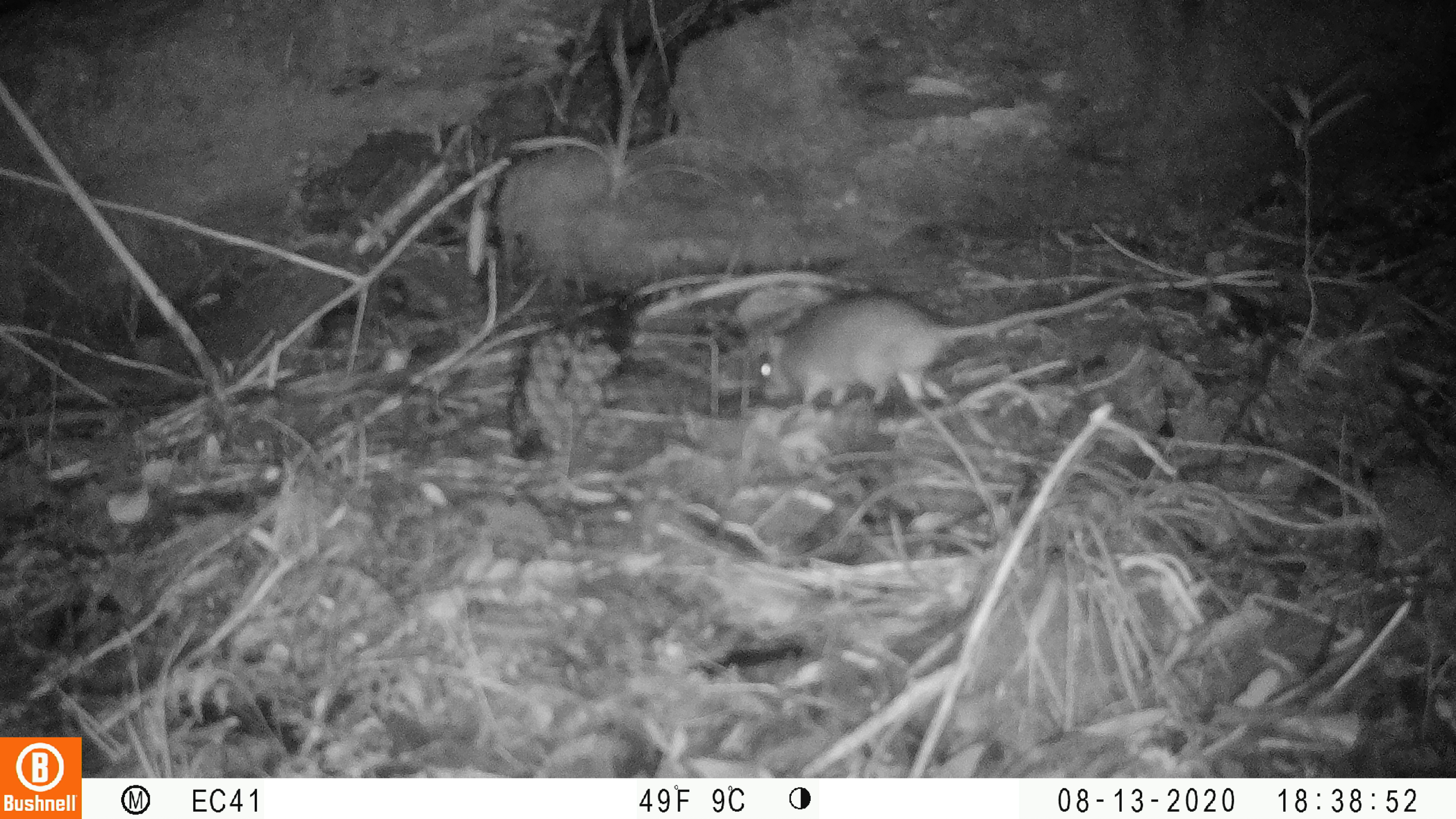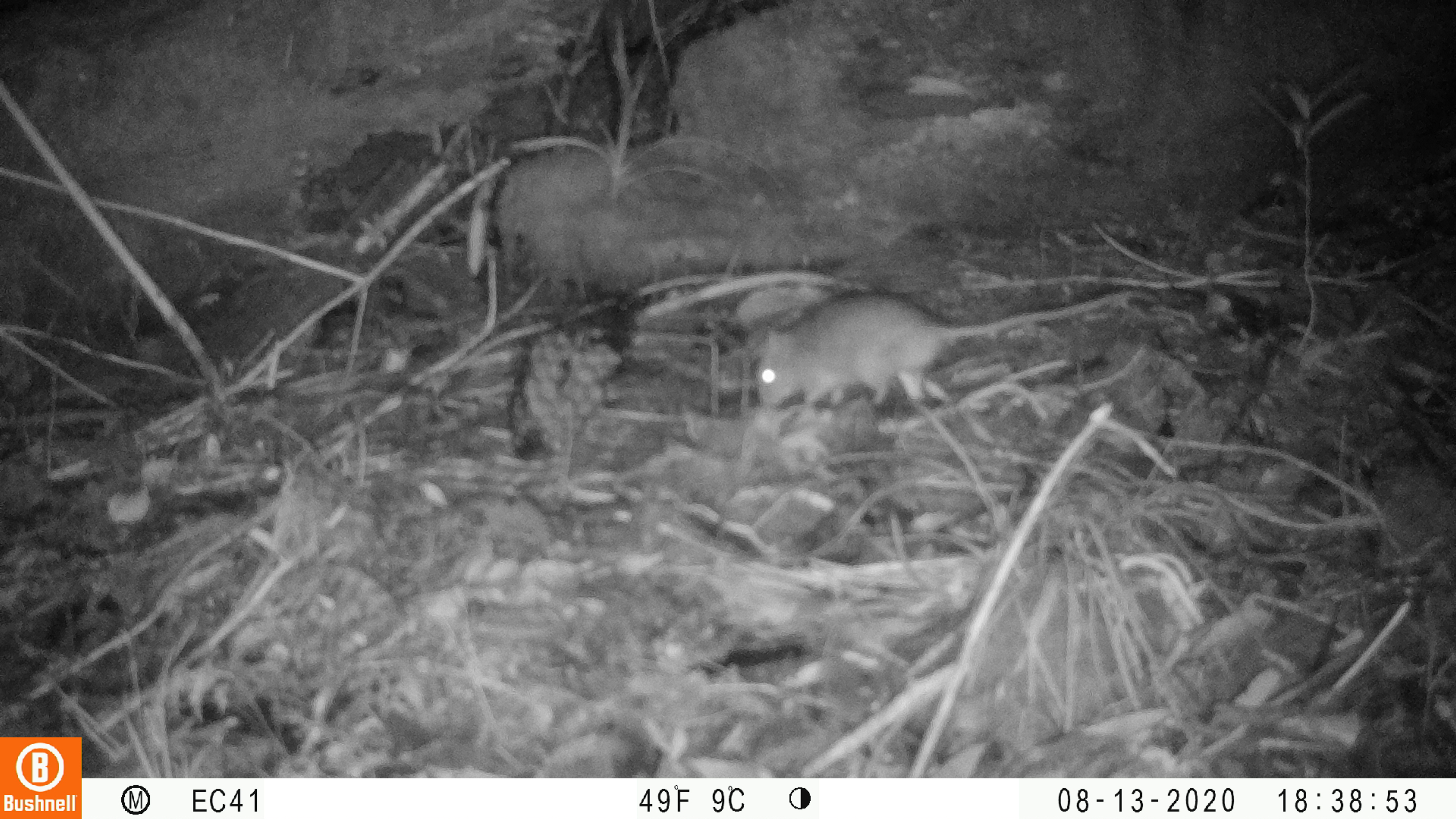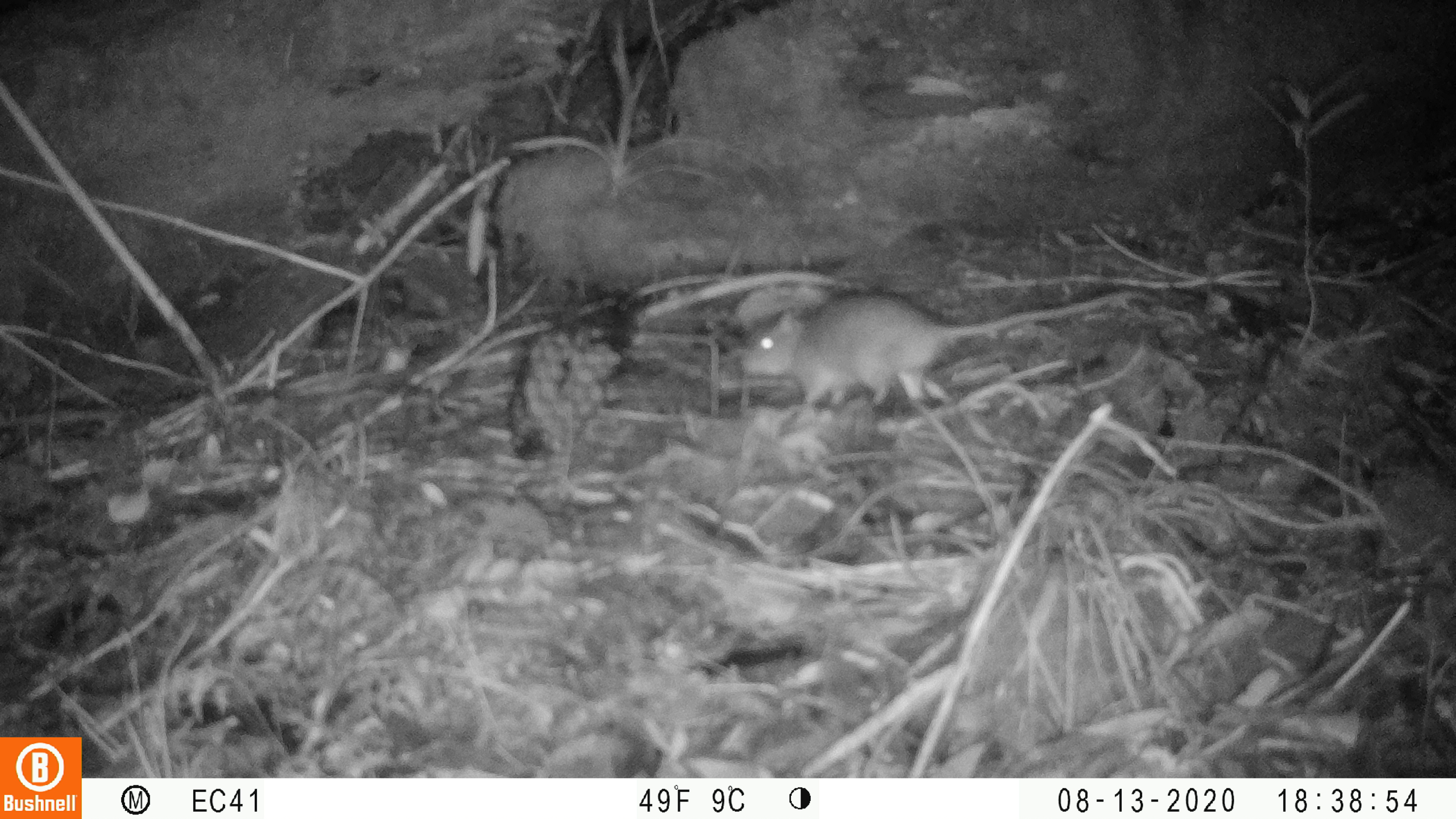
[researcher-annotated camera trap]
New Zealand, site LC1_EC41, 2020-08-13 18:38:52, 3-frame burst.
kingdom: Animalia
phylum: Chordata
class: Mammalia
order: Rodentia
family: Muridae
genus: Rattus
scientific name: Rattus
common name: rat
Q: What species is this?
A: Rat (Rattus).